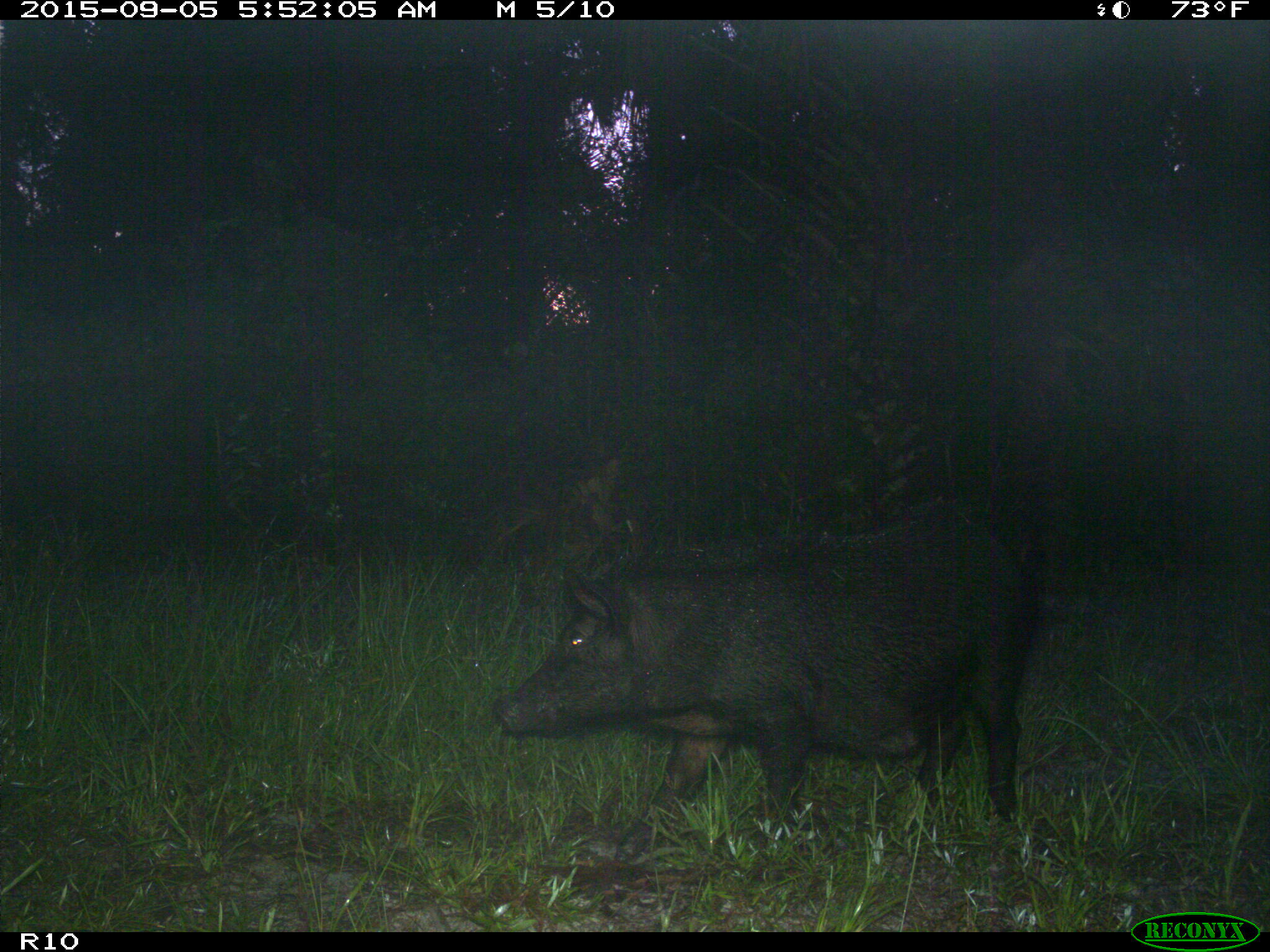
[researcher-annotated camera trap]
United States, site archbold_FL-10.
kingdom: Animalia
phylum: Chordata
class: Mammalia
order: Artiodactyla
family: Suidae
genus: Sus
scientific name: Sus scrofa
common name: wild boar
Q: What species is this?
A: Sus scrofa (wild boar).